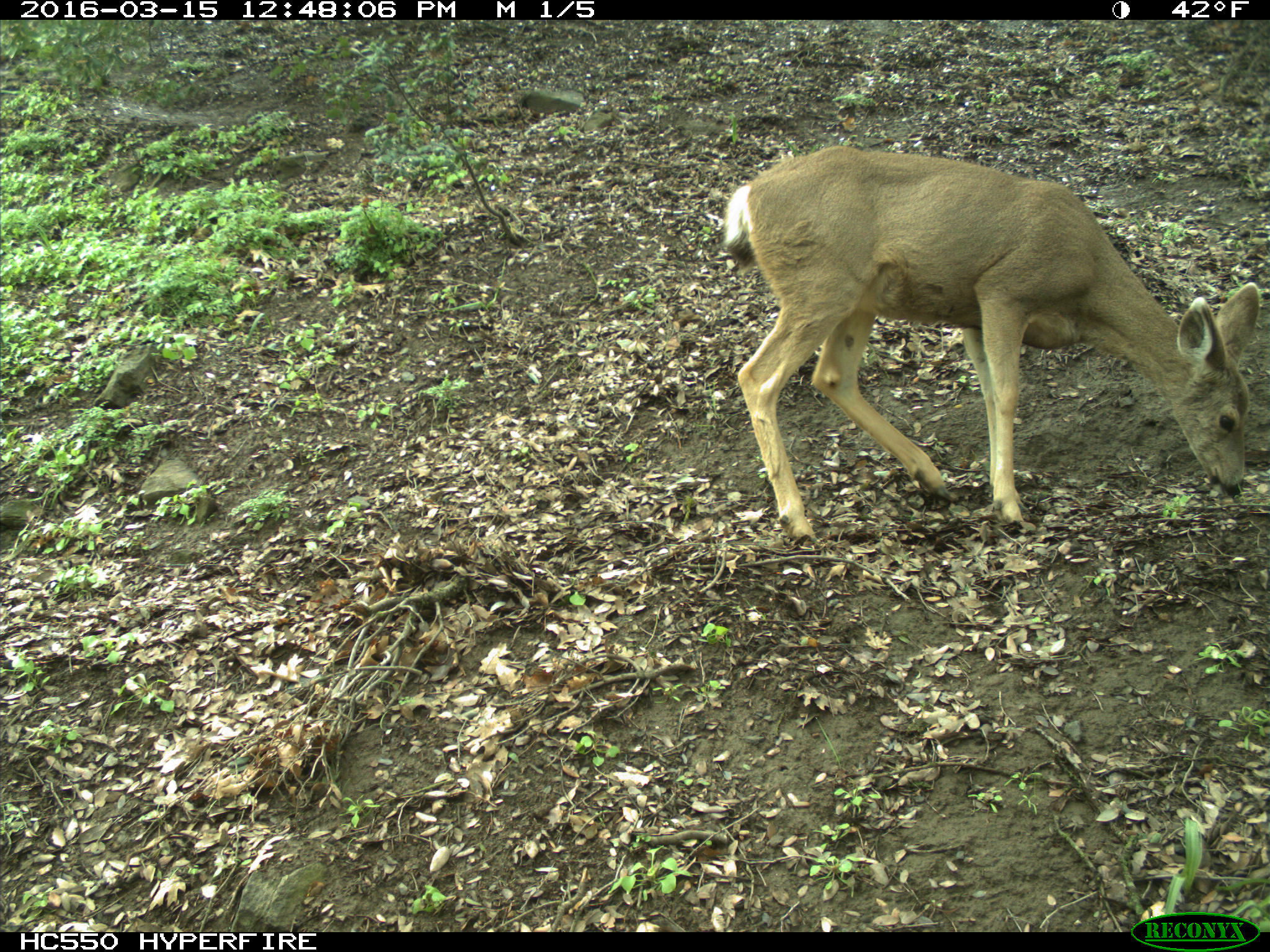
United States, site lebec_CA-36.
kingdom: Animalia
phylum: Chordata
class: Mammalia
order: Artiodactyla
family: Cervidae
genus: Odocoileus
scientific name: Odocoileus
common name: deer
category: unidentified deer